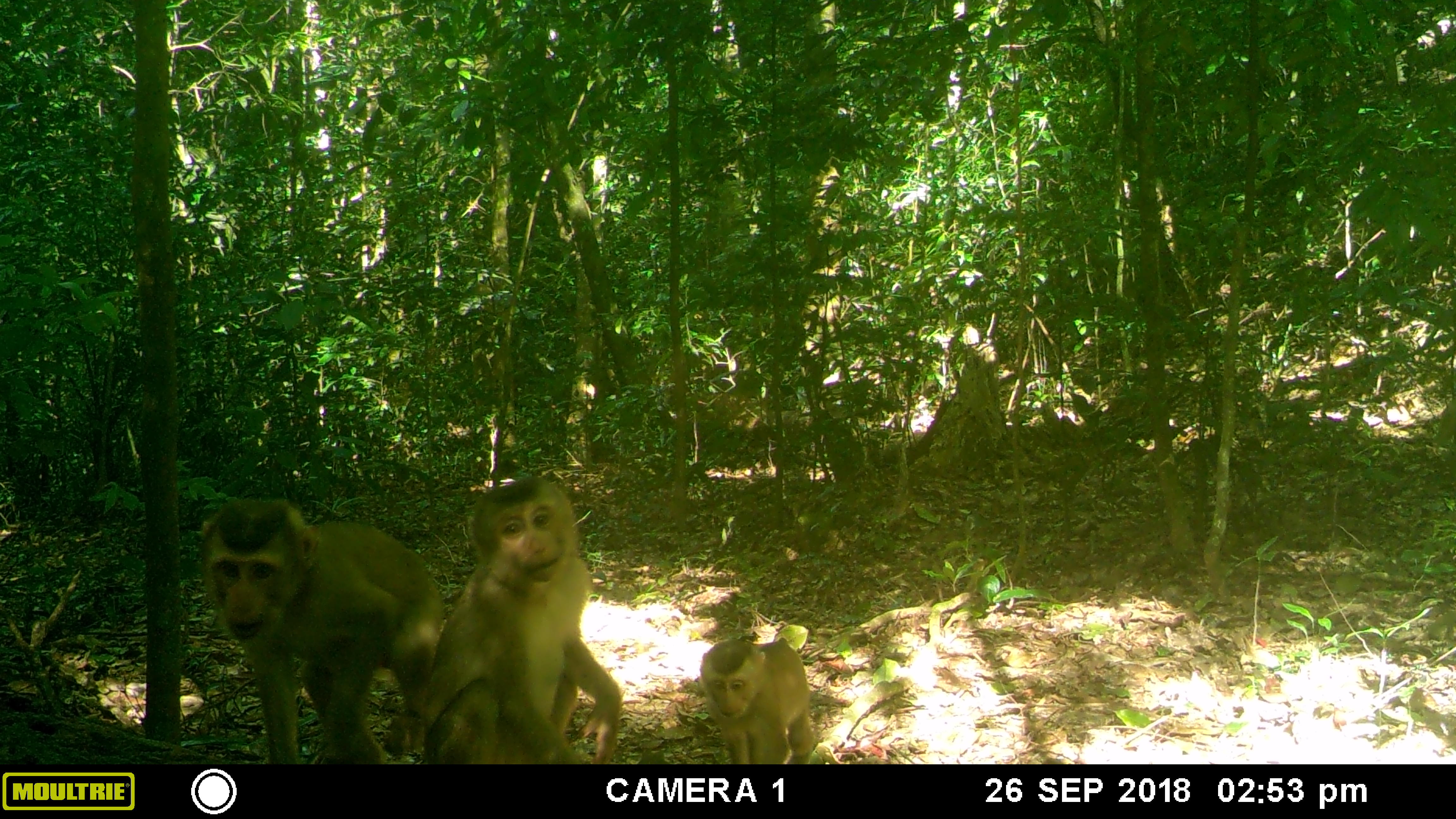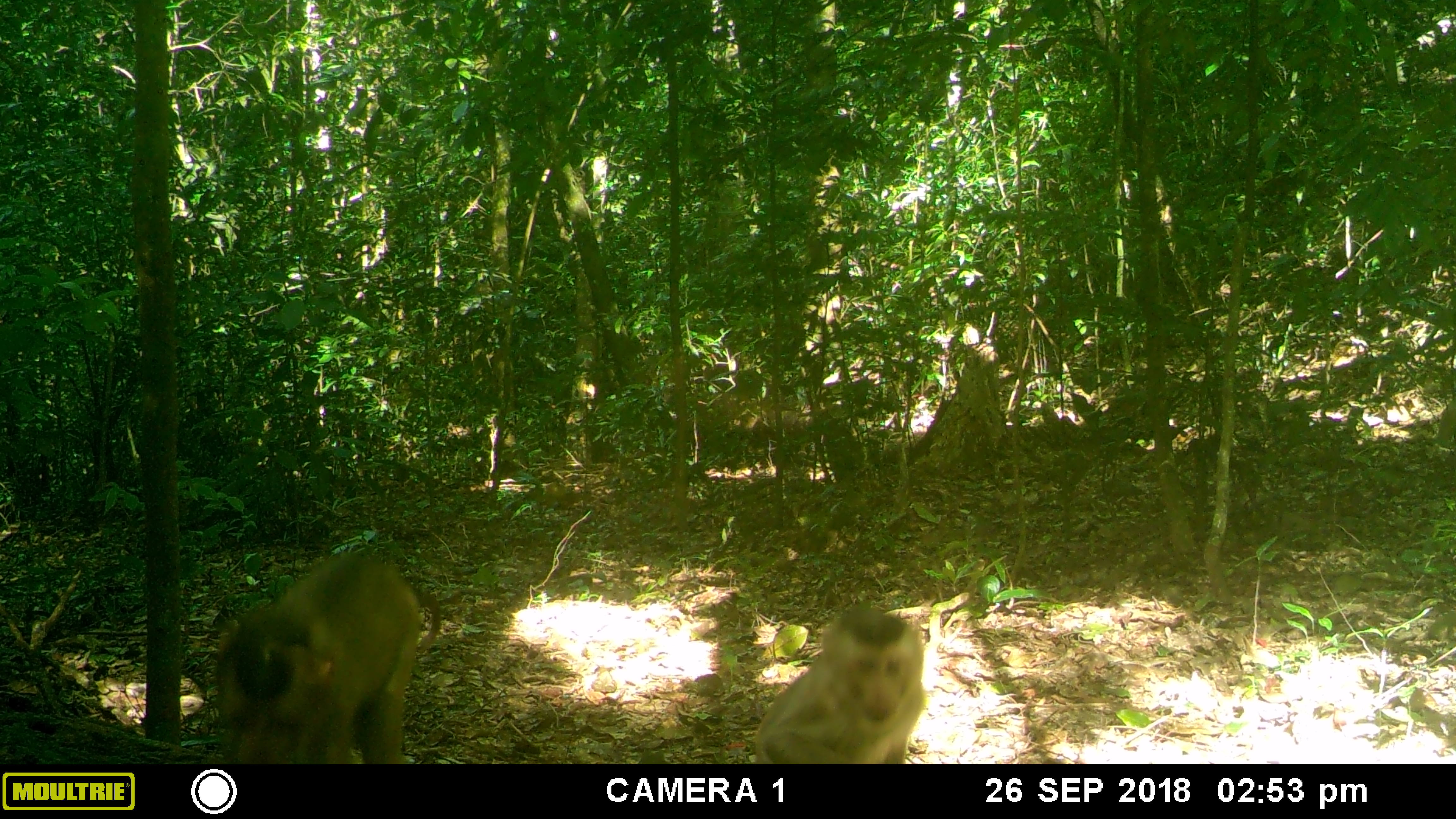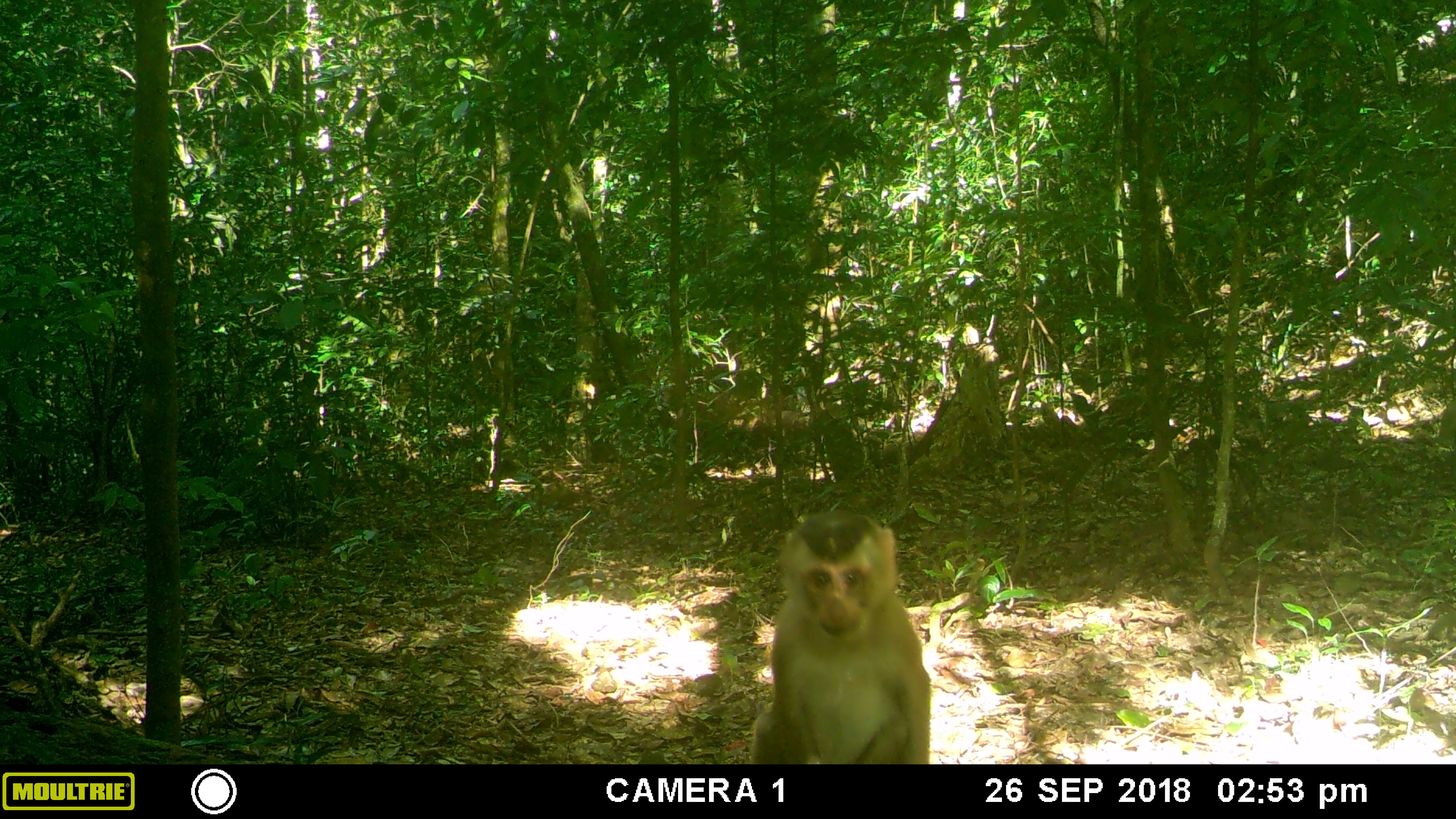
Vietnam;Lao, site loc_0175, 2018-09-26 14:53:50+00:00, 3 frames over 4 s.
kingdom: Animalia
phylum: Chordata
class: Mammalia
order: Primates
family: Cercopithecidae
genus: Macaca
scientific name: Macaca nemestrina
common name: pig-tailed macaque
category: pig tailed macaque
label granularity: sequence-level